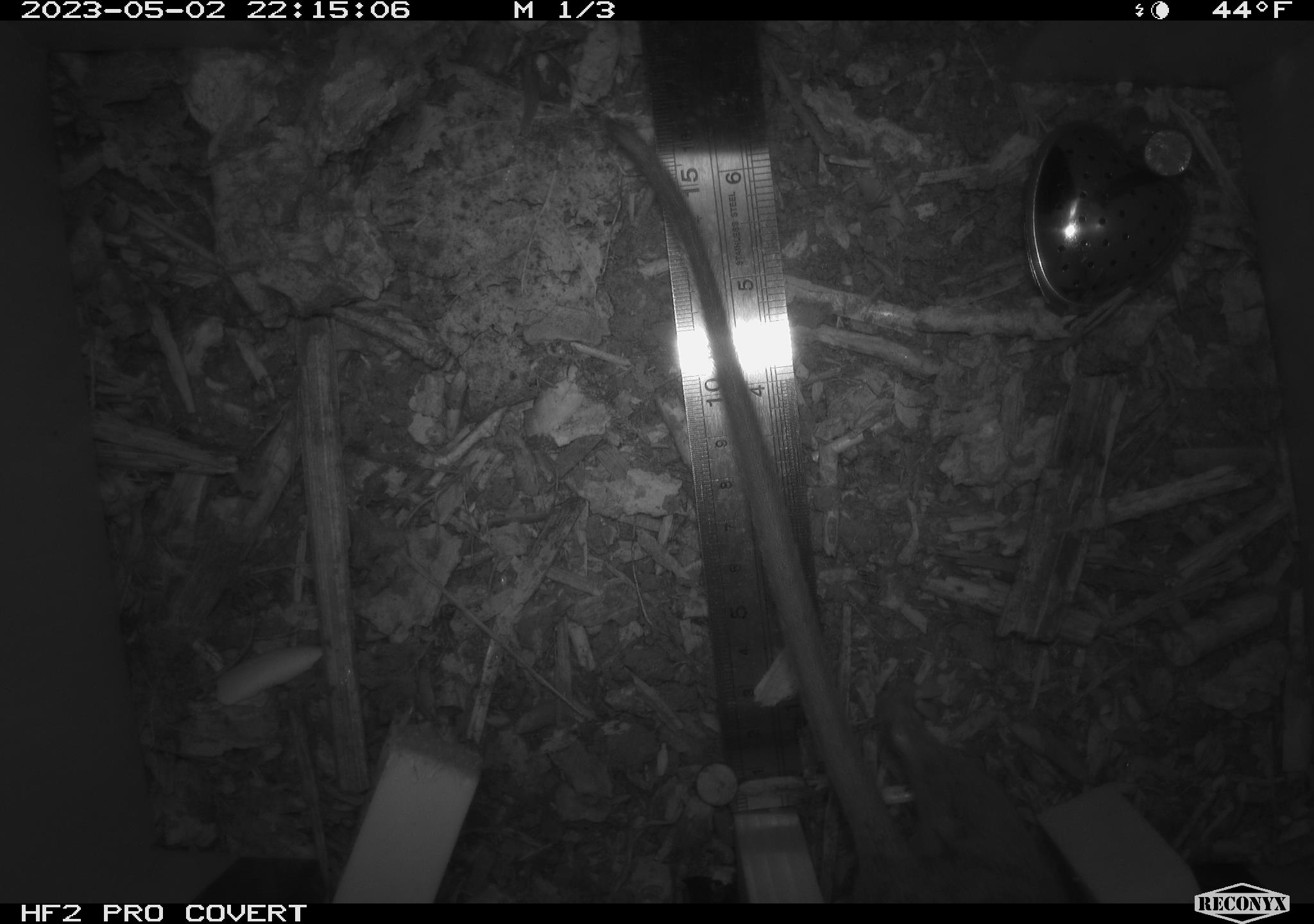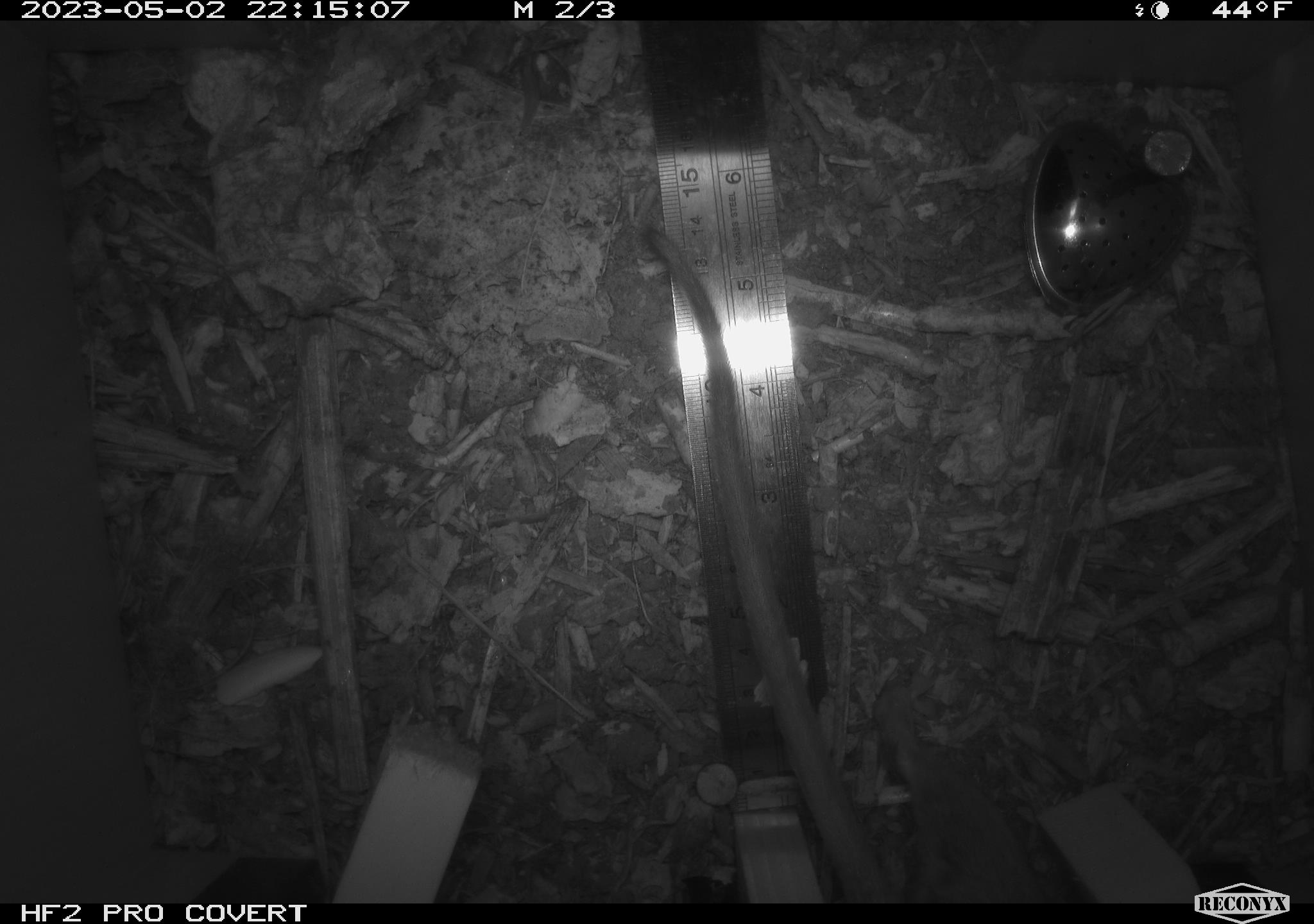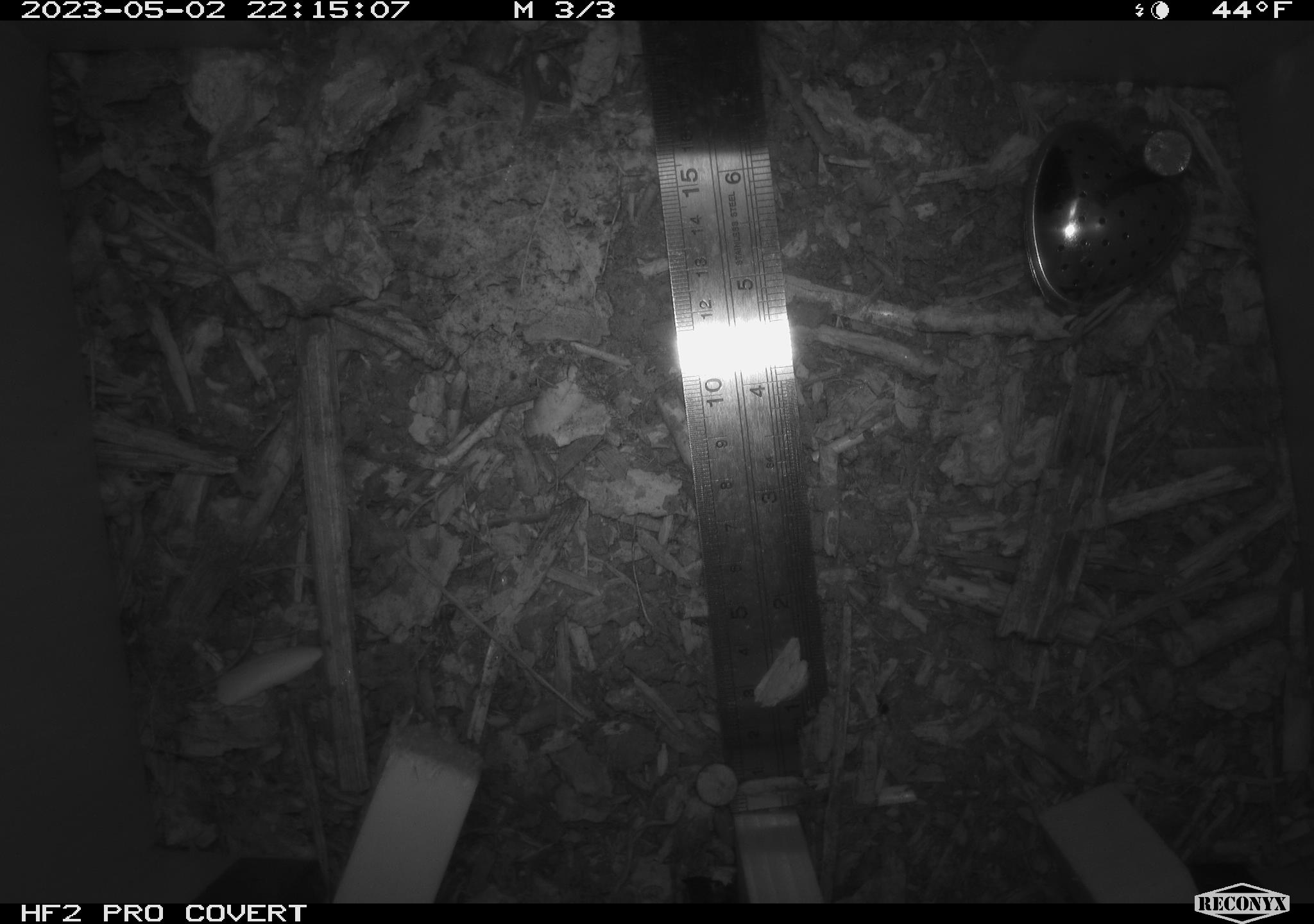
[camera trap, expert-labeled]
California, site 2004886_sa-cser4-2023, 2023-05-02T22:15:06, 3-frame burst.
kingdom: Animalia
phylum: Chordata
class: Mammalia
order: Rodentia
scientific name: Rodentia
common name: woodrat or rat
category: woodrat or rat species